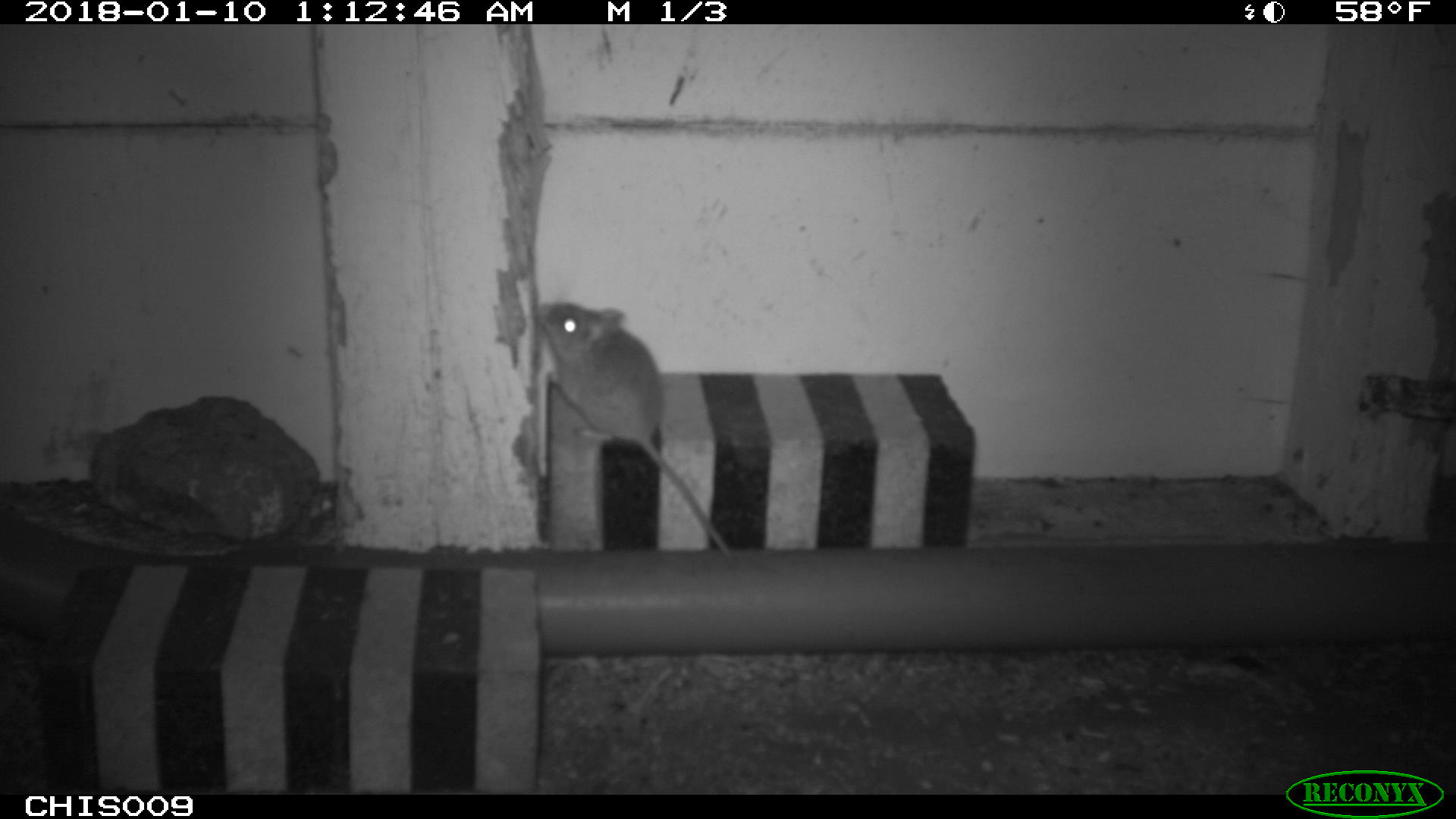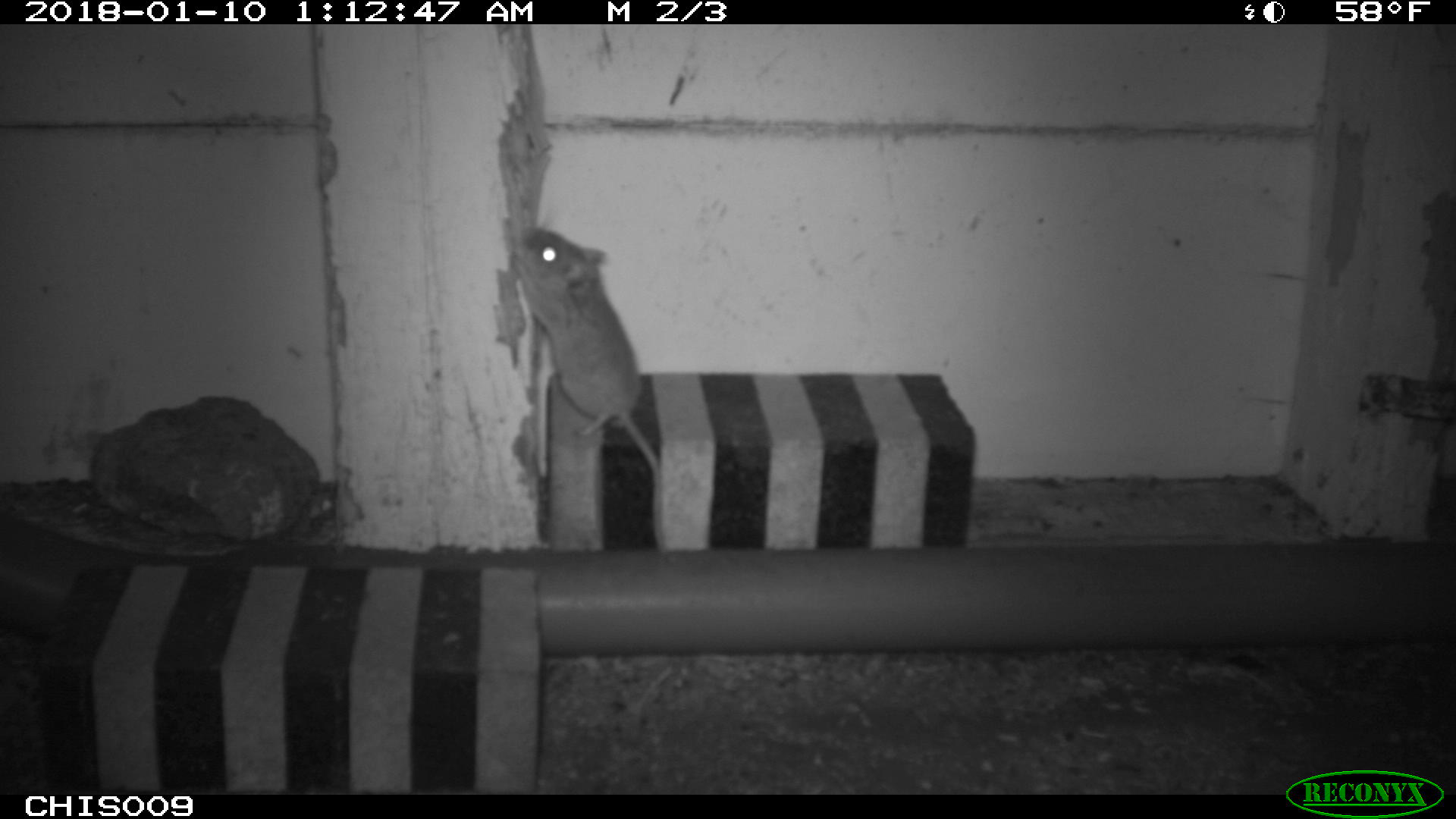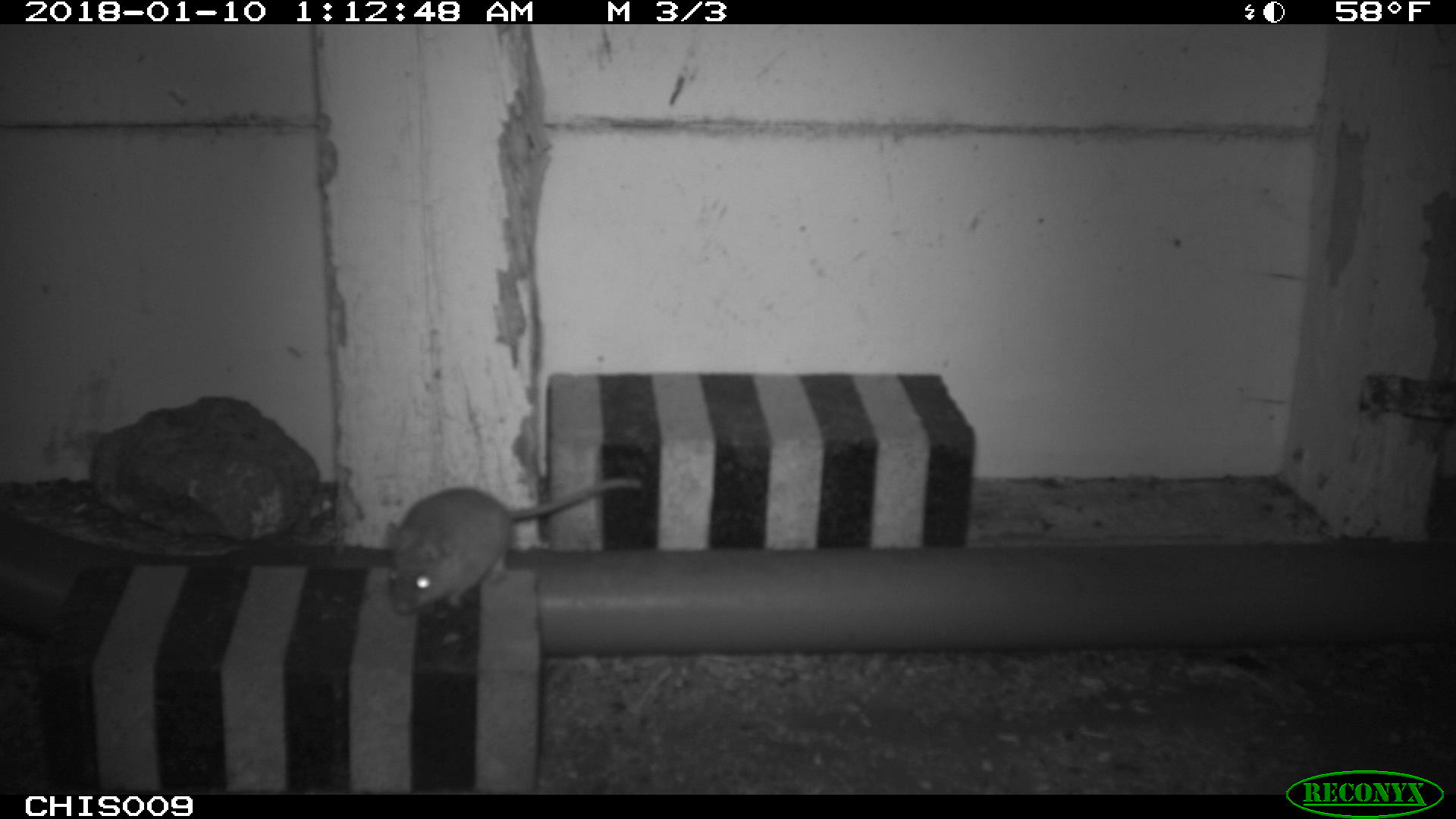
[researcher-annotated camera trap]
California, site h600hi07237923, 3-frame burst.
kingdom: Animalia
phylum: Chordata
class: Mammalia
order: Rodentia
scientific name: Rodentia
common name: rodent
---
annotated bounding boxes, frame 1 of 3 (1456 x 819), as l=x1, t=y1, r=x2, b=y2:
rodent: l=539, t=301, r=733, b=563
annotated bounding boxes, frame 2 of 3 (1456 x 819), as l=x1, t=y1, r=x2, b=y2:
rodent: l=513, t=225, r=663, b=541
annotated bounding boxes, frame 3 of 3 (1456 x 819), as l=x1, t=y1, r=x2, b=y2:
rodent: l=386, t=478, r=644, b=615